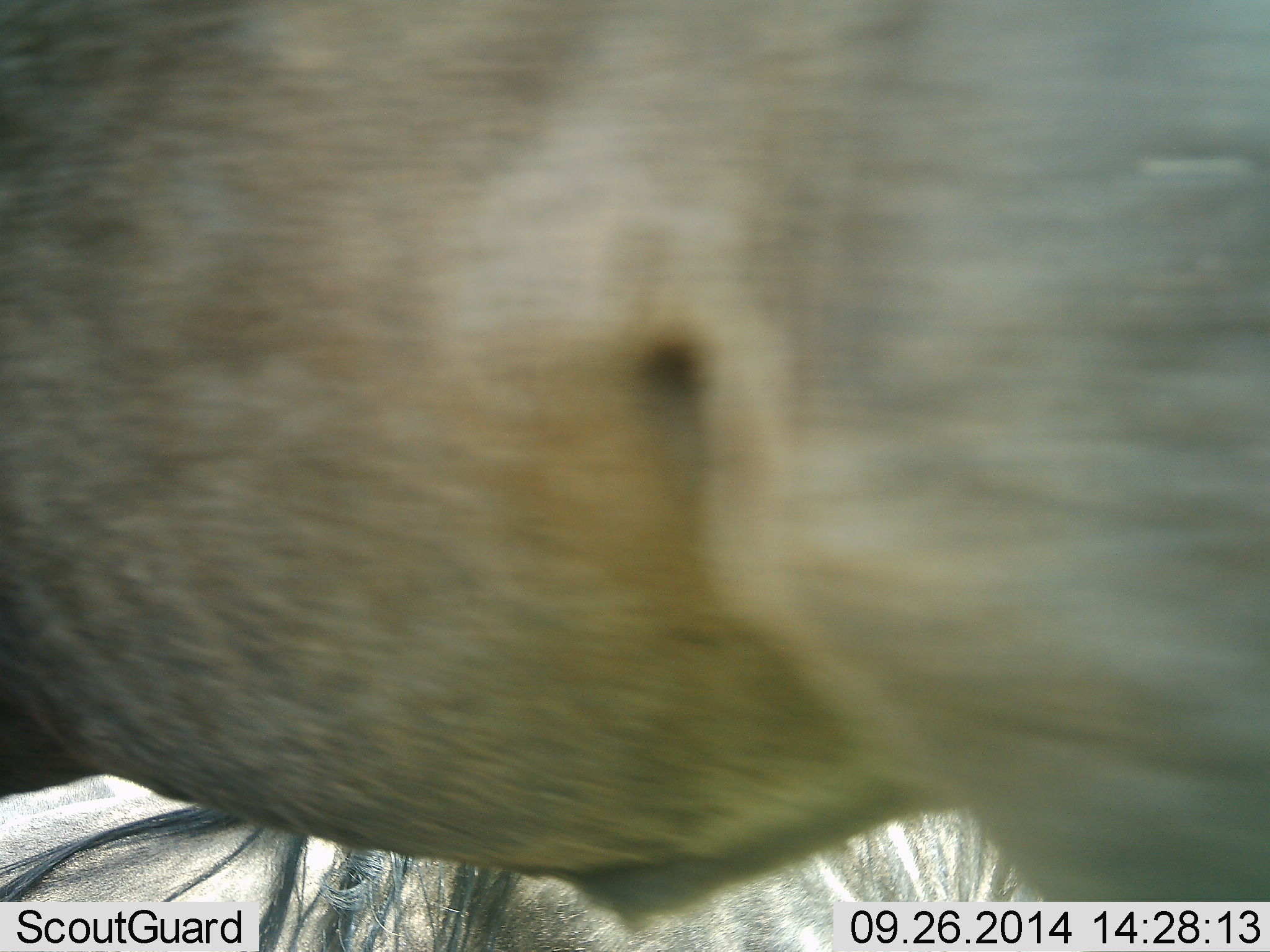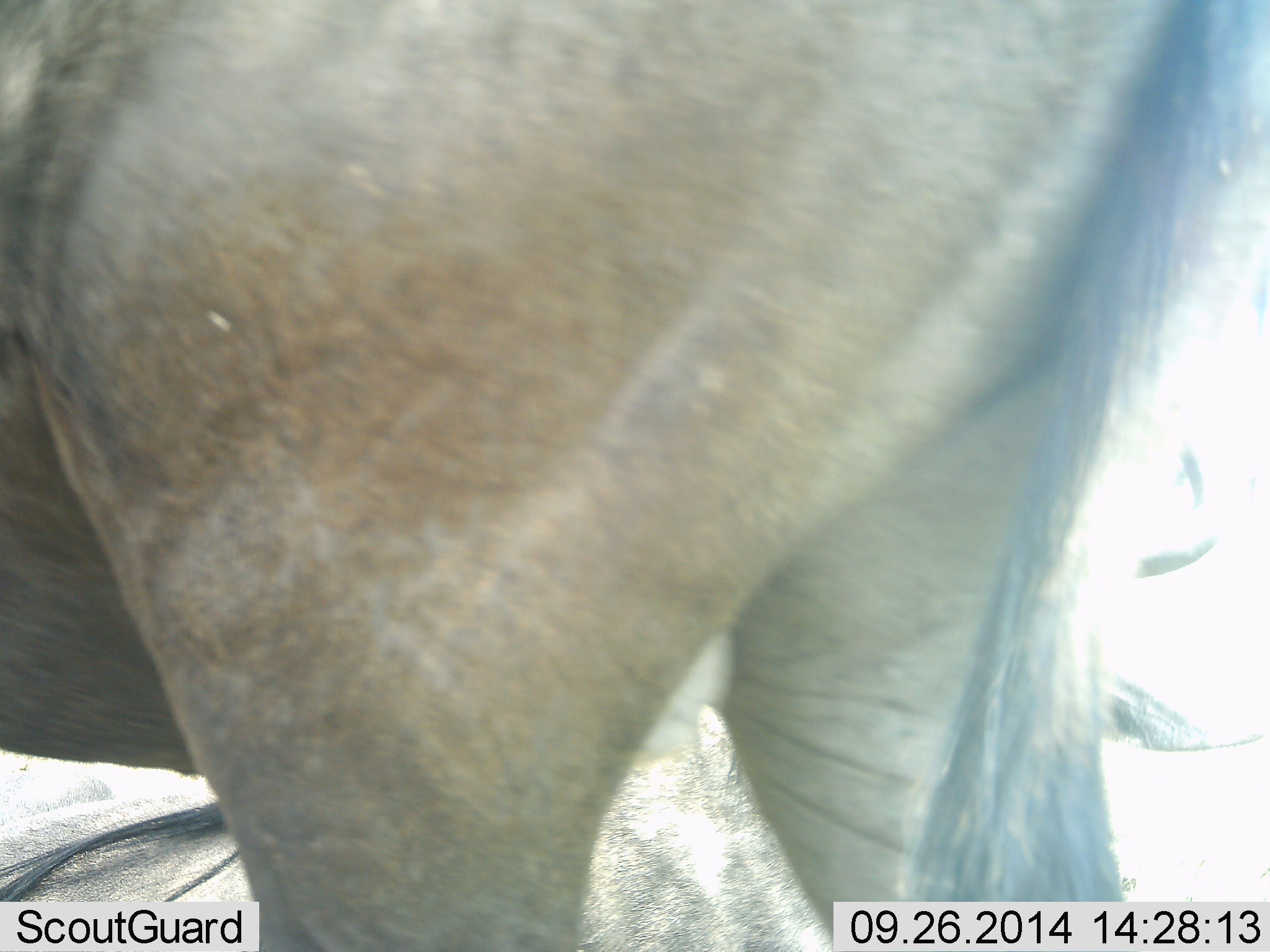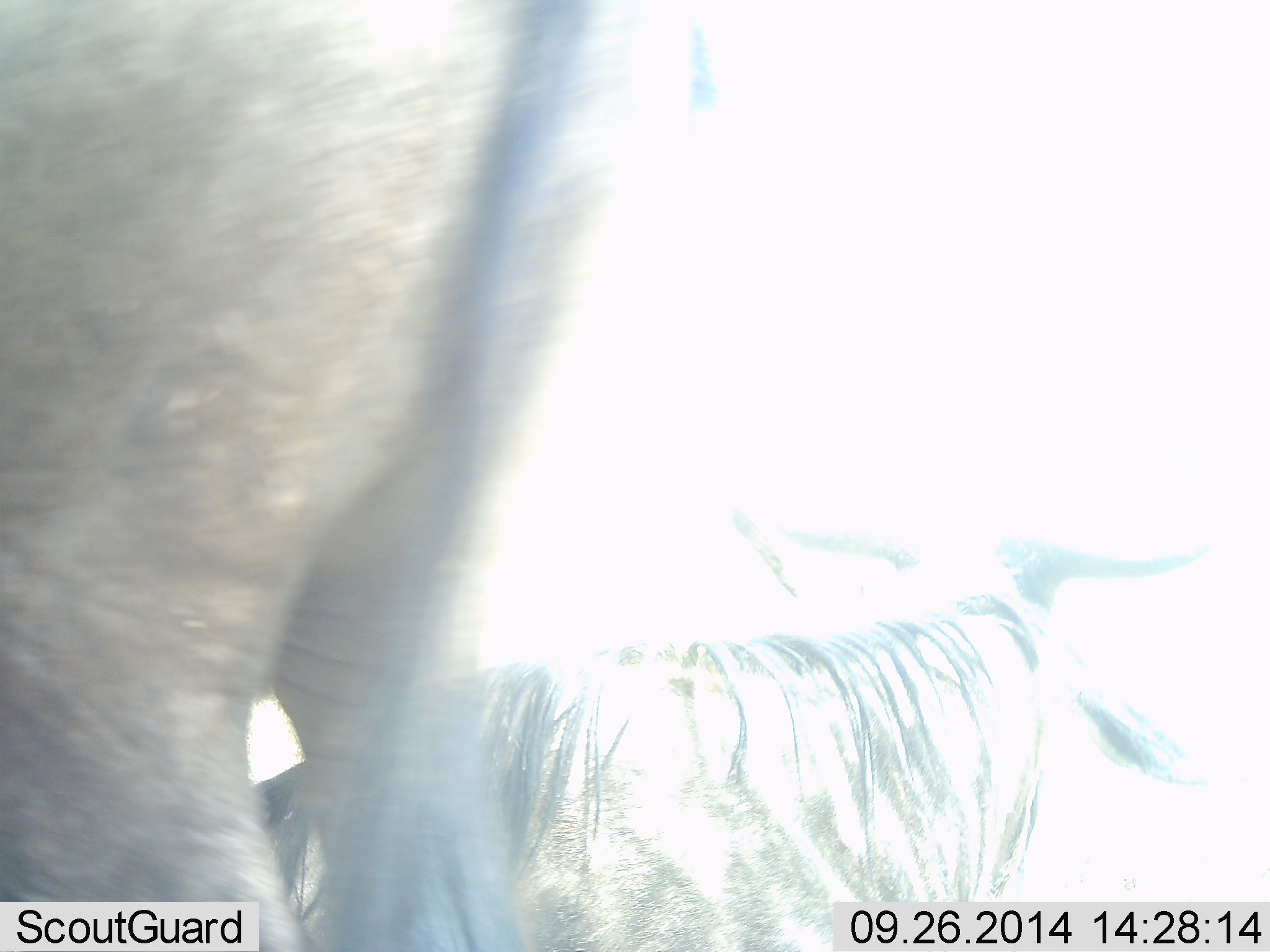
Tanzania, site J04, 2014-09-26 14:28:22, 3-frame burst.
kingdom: Animalia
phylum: Chordata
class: Mammalia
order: Artiodactyla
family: Bovidae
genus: Connochaetes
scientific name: Connochaetes taurinus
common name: blue wildebeest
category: wildebeest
Wildebeest (blue wildebeest) (Connochaetes taurinus), count 2. Behavior (volunteer vote fractions): standing 30%, resting 50%, moving 70%, interacting 0%. Young present (vote fraction): 0%. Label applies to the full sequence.